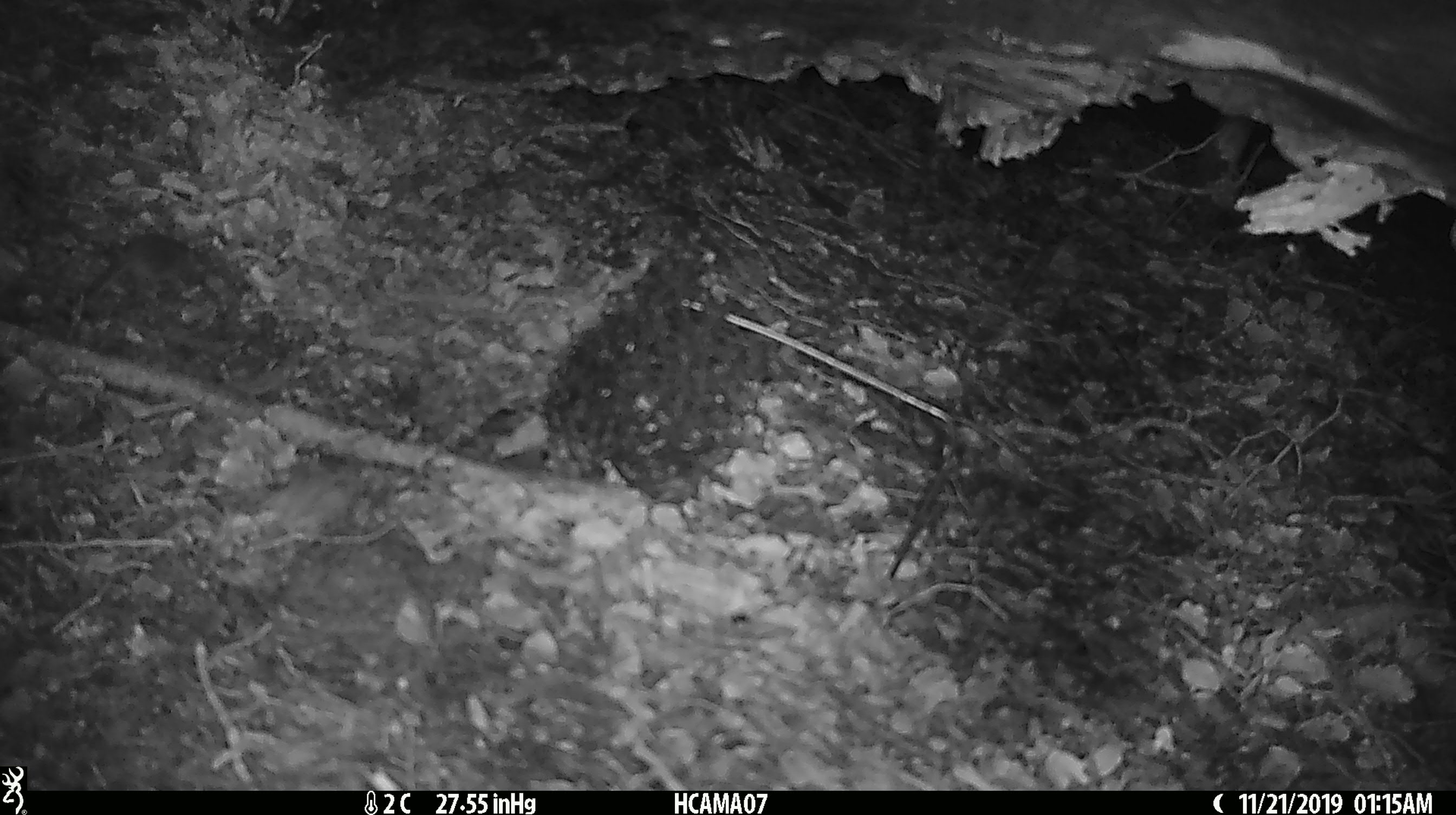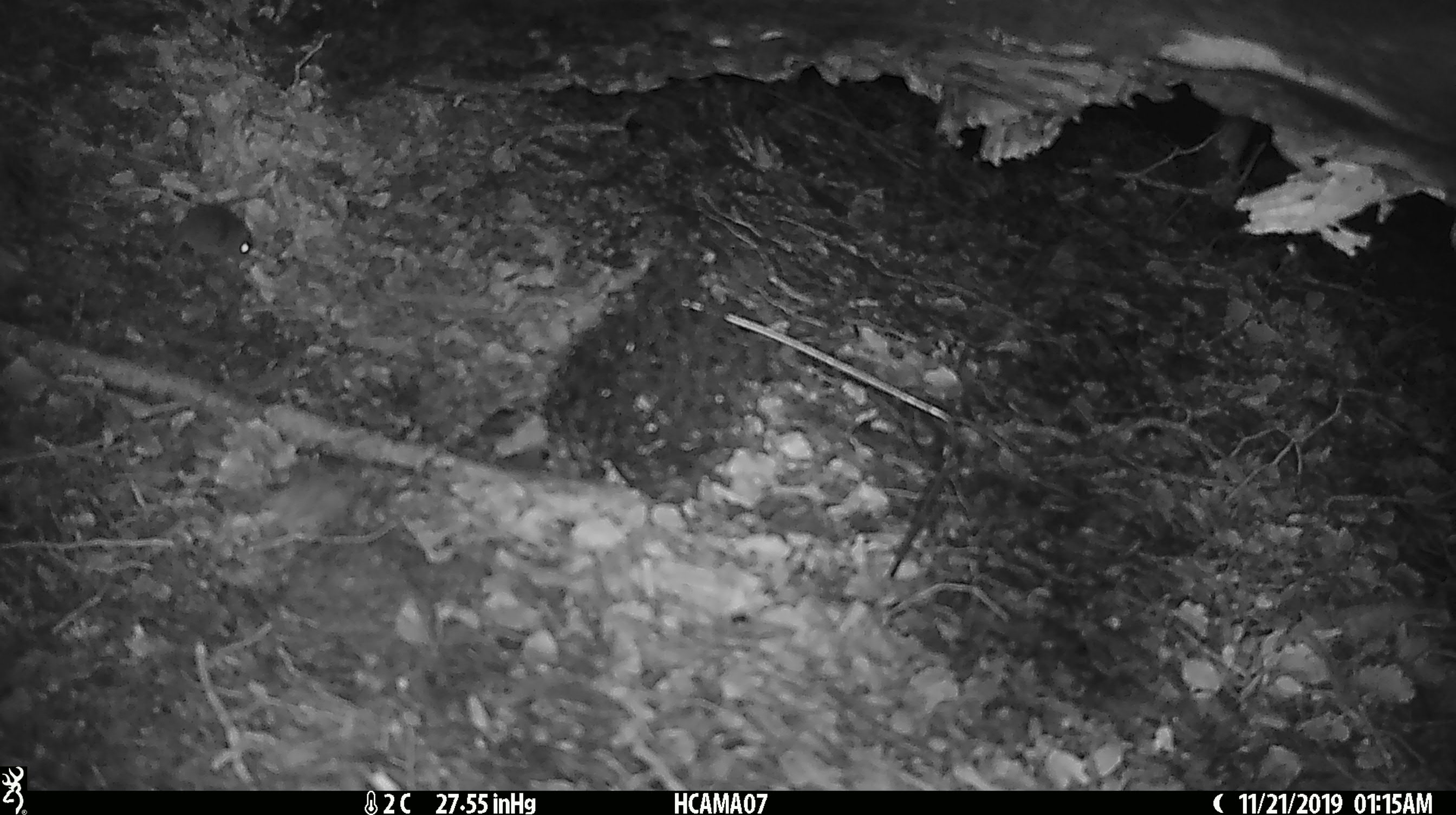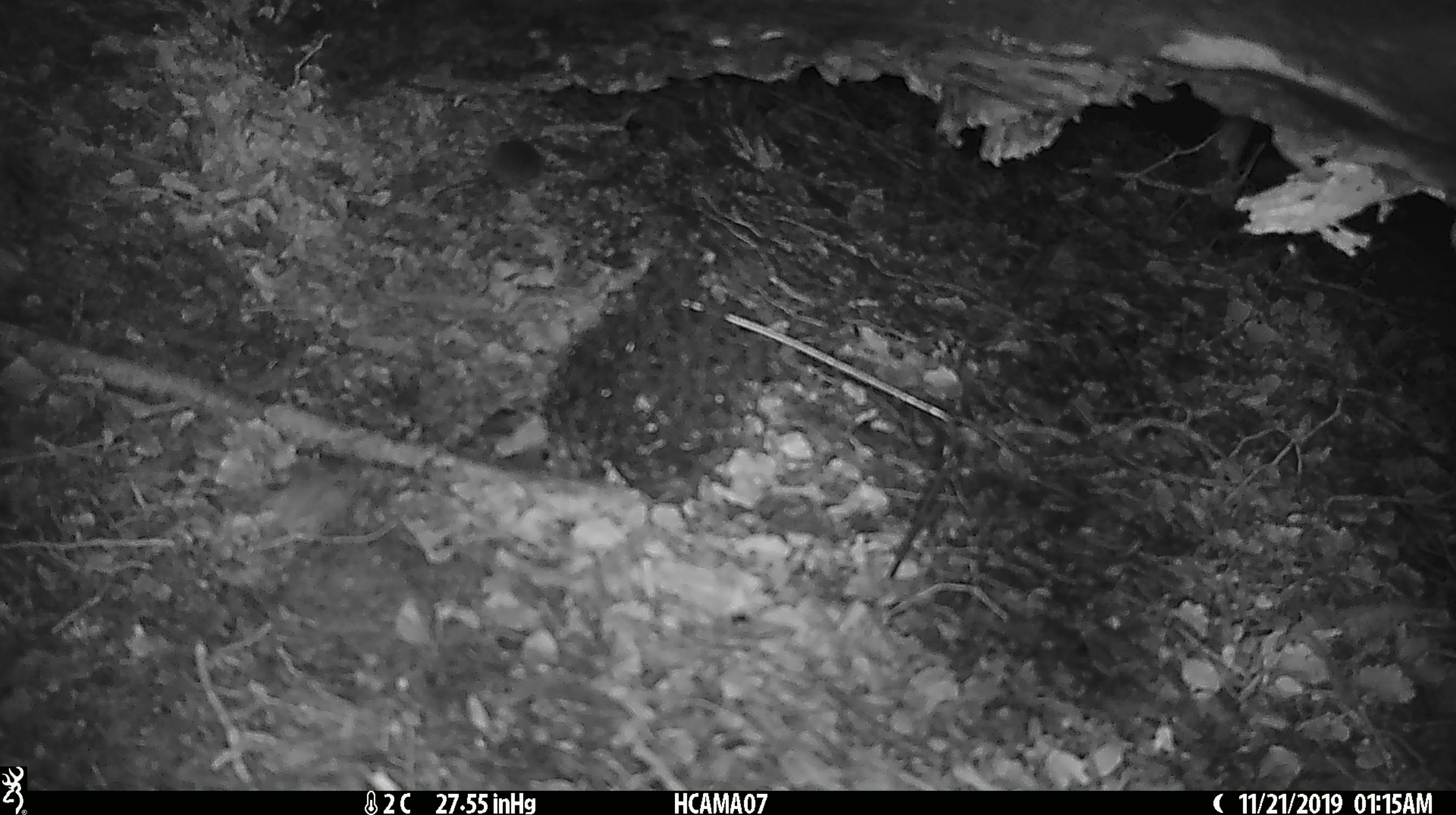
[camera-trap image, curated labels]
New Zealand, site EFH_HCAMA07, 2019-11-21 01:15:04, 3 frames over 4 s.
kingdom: Animalia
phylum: Chordata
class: Mammalia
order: Rodentia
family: Muridae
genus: Mus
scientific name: Mus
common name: mouse